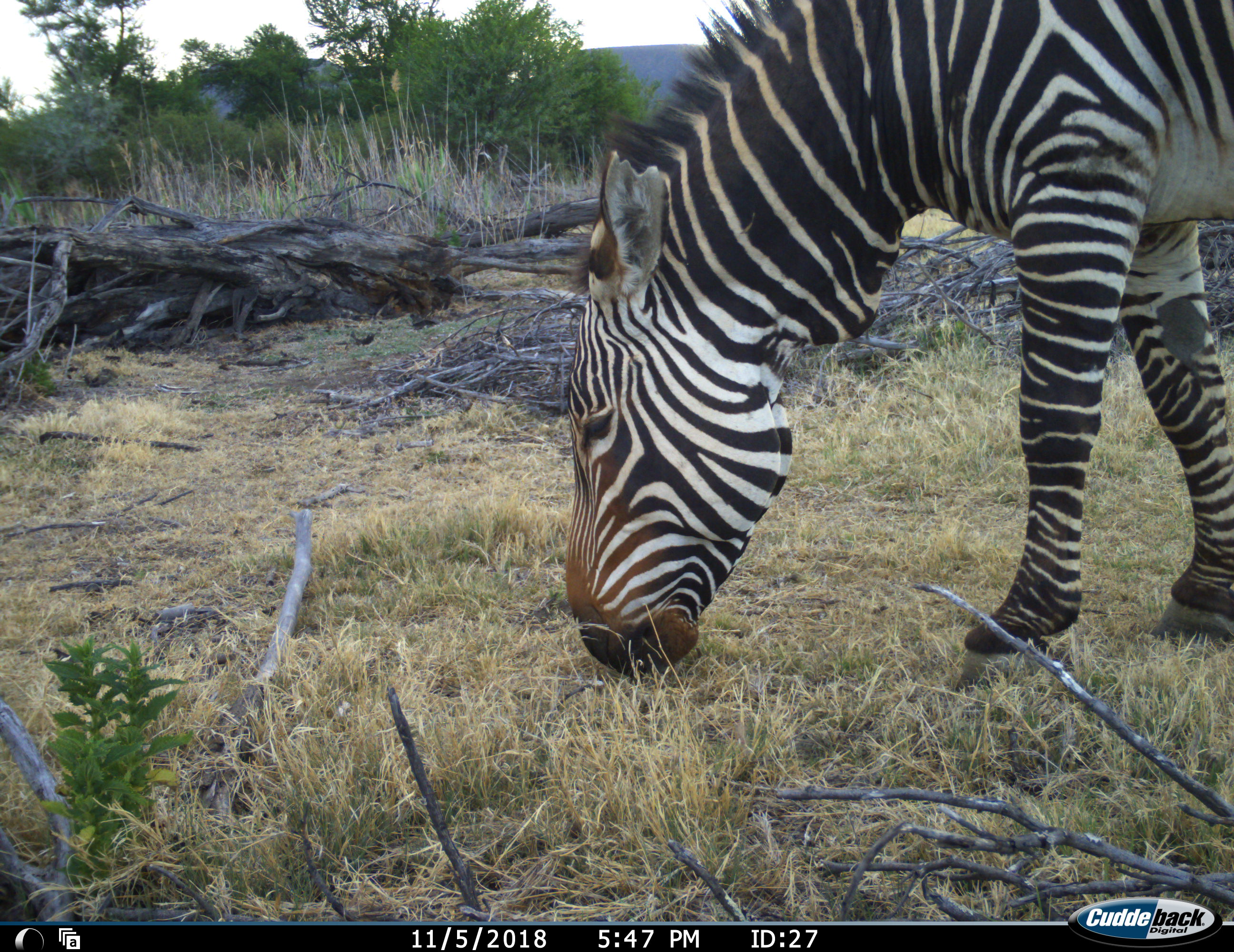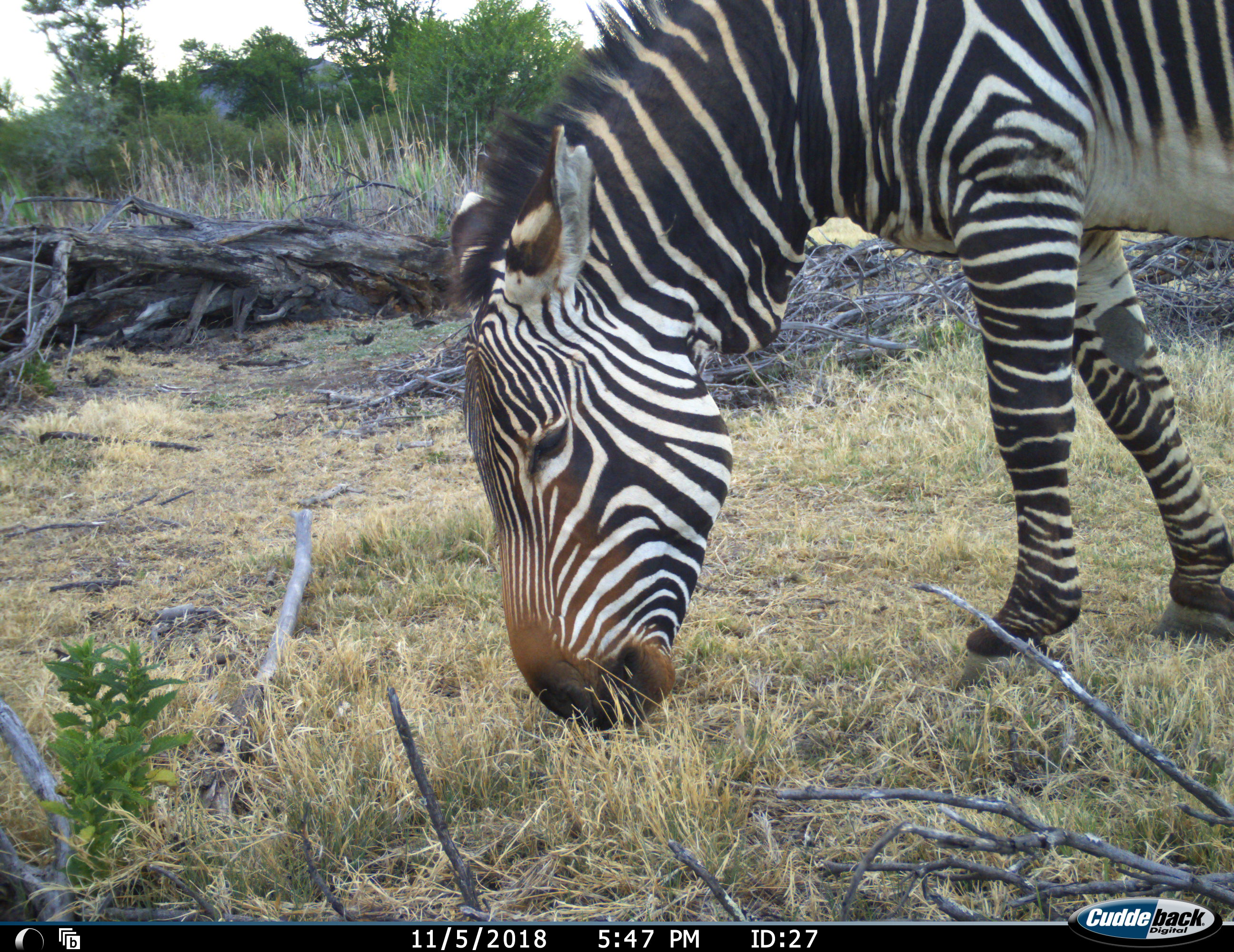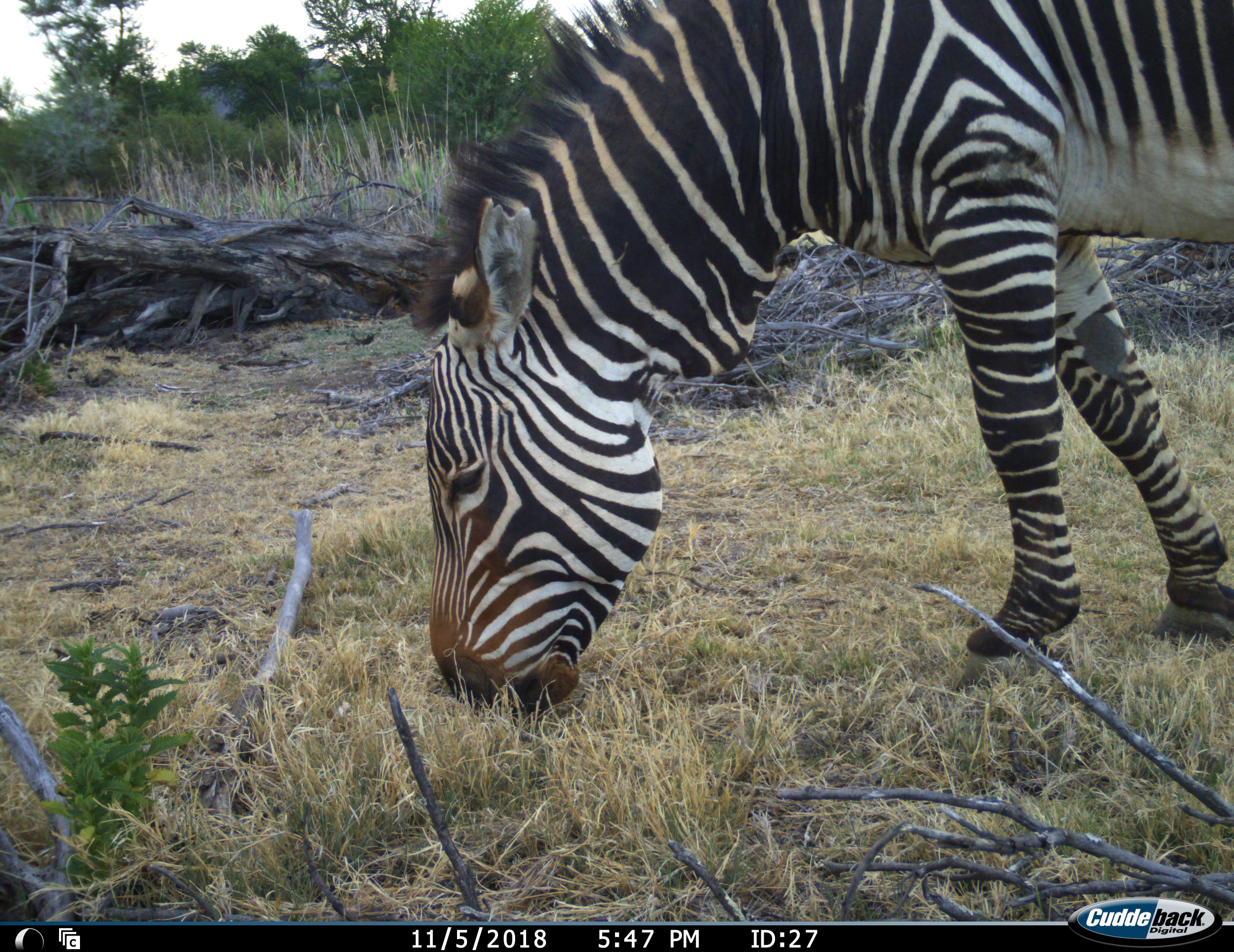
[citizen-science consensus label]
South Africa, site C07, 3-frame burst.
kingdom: Animalia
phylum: Chordata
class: Mammalia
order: Perissodactyla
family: Equidae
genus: Equus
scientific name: Equus zebra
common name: mountain zebra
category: zebramountain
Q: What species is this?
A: Zebramountain (mountain zebra) (Equus zebra).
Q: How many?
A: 1.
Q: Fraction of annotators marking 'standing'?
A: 10%.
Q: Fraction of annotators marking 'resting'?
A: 0%.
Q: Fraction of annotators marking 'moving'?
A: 0%.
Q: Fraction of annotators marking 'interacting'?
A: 0%.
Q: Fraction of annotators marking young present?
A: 0%.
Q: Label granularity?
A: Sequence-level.